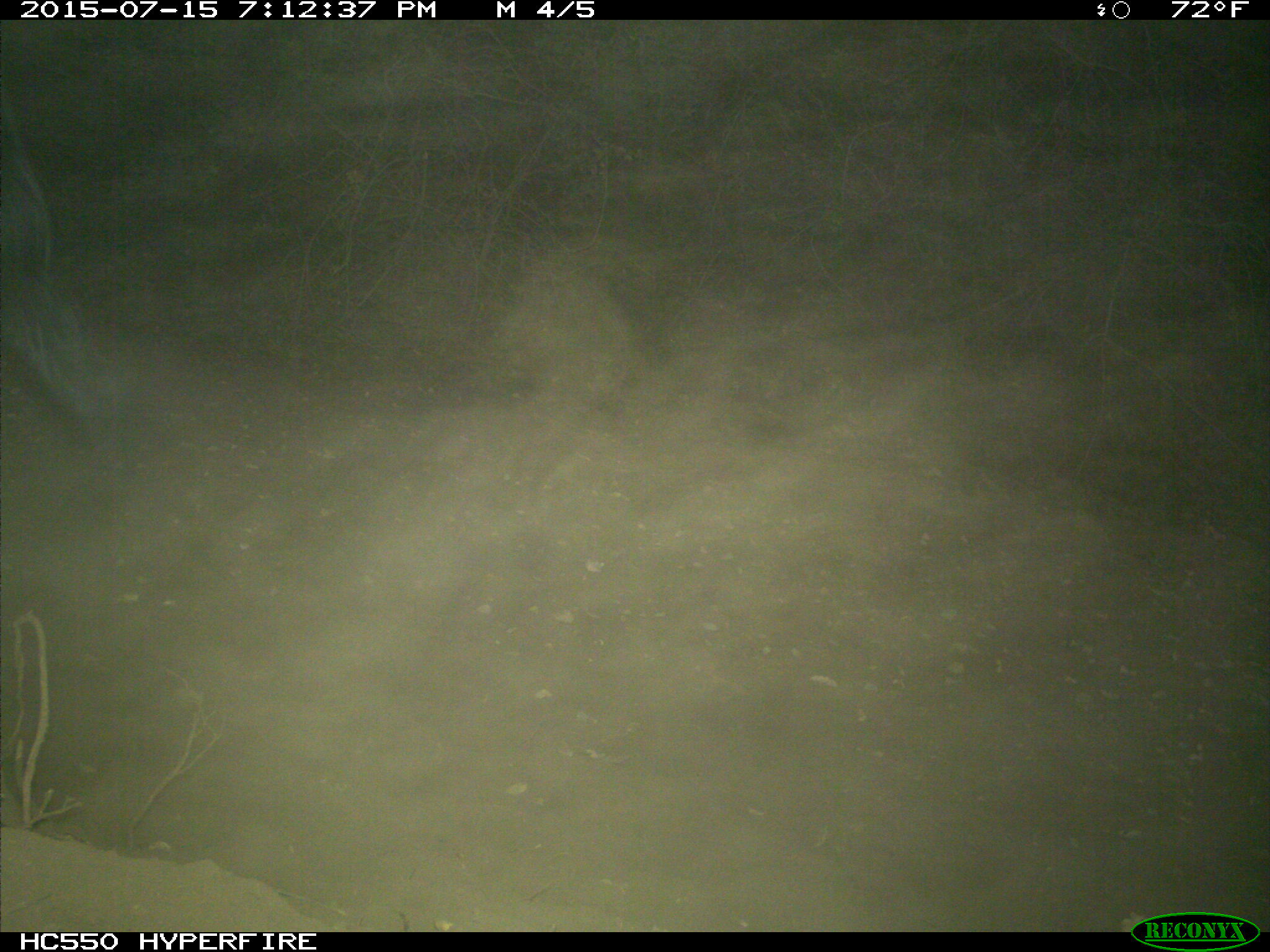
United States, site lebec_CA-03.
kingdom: Animalia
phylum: Chordata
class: Mammalia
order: Artiodactyla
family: Bovidae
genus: Bos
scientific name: Bos taurus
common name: domestic cow